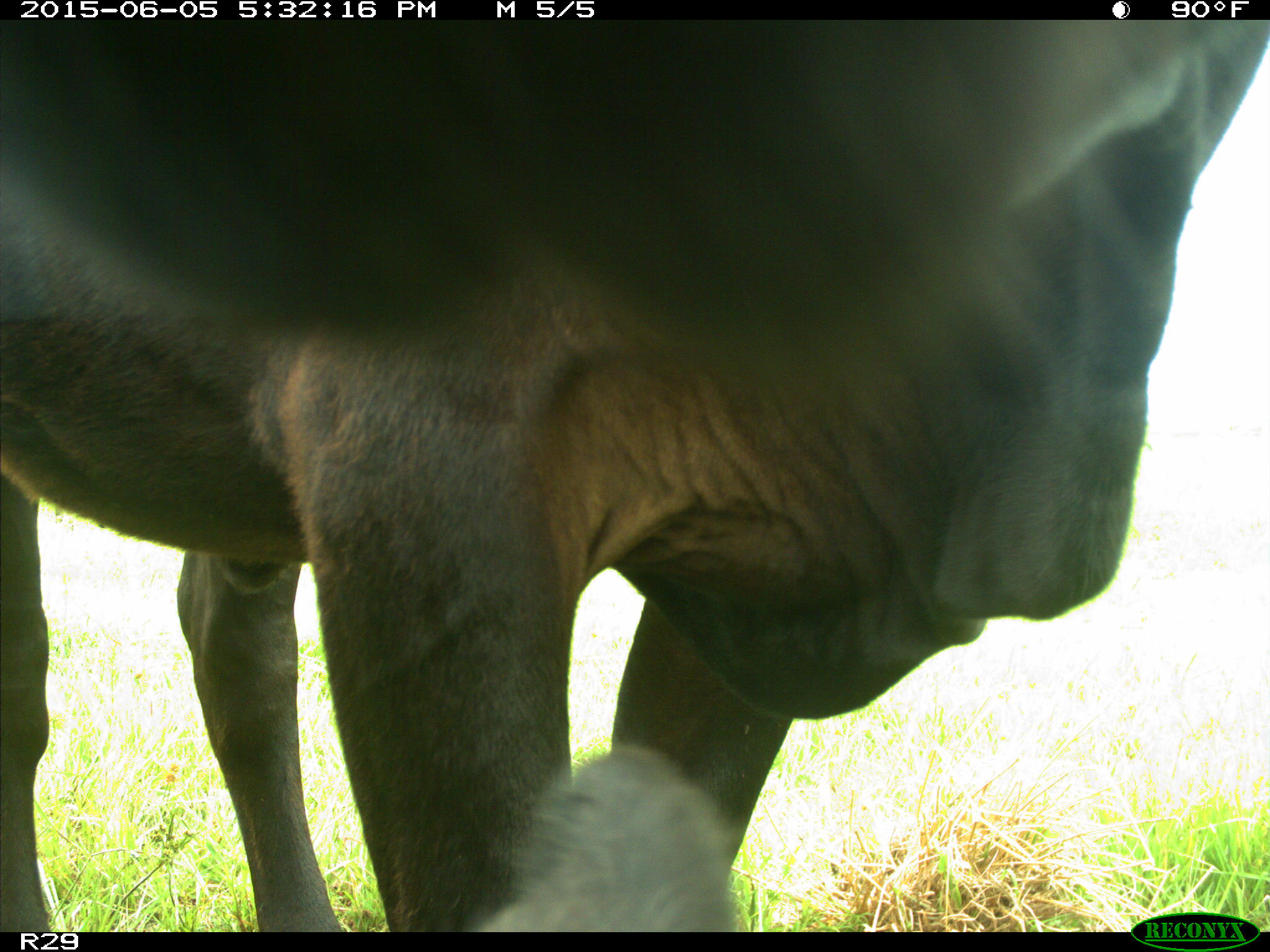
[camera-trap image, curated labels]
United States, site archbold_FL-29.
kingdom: Animalia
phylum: Chordata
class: Mammalia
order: Artiodactyla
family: Bovidae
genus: Bos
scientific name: Bos taurus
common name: domestic cow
Bos taurus (domestic cow).